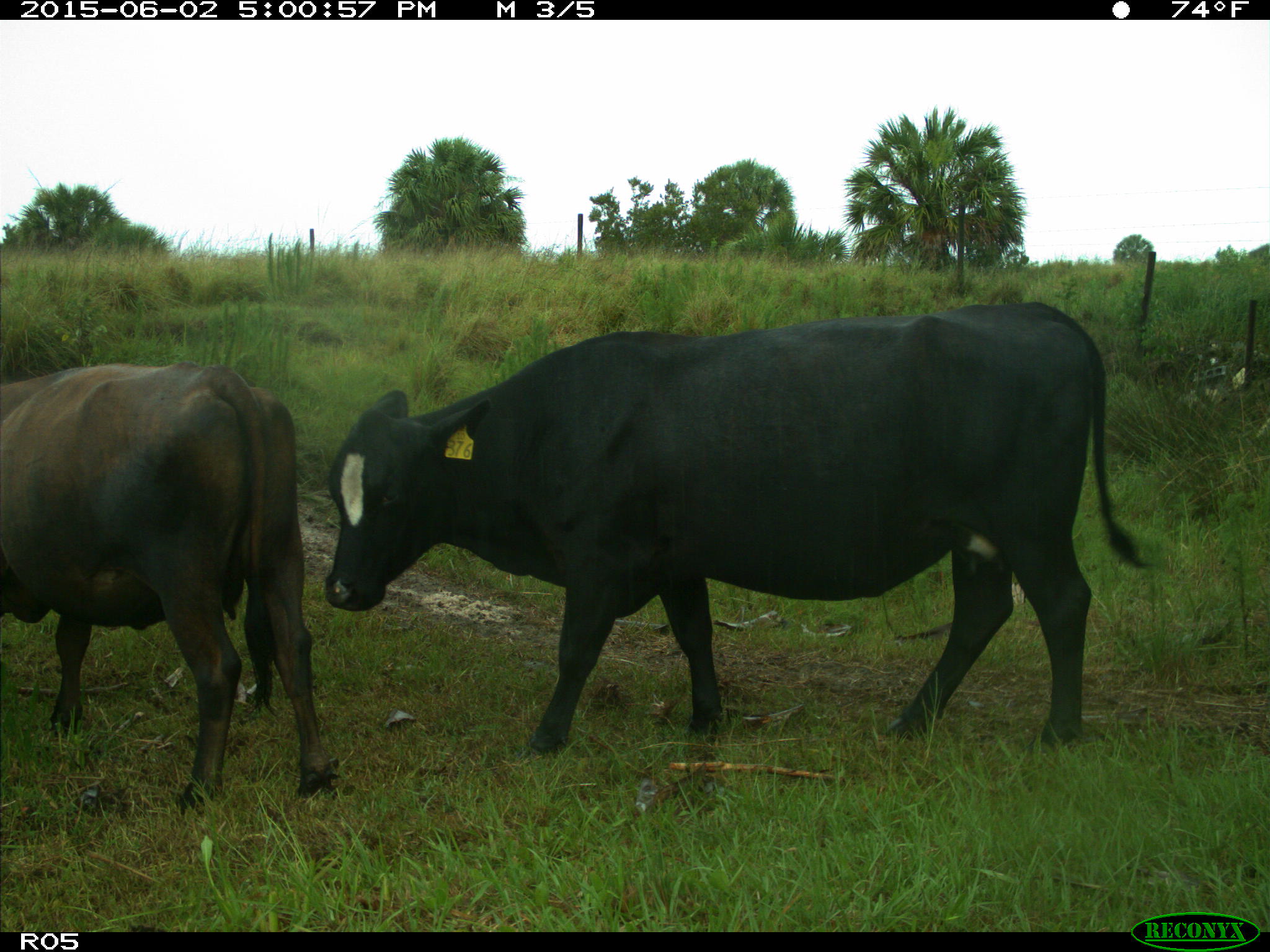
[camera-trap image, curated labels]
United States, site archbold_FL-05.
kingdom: Animalia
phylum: Chordata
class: Mammalia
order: Artiodactyla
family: Bovidae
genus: Bos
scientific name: Bos taurus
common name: domestic cow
Bos taurus (domestic cow).